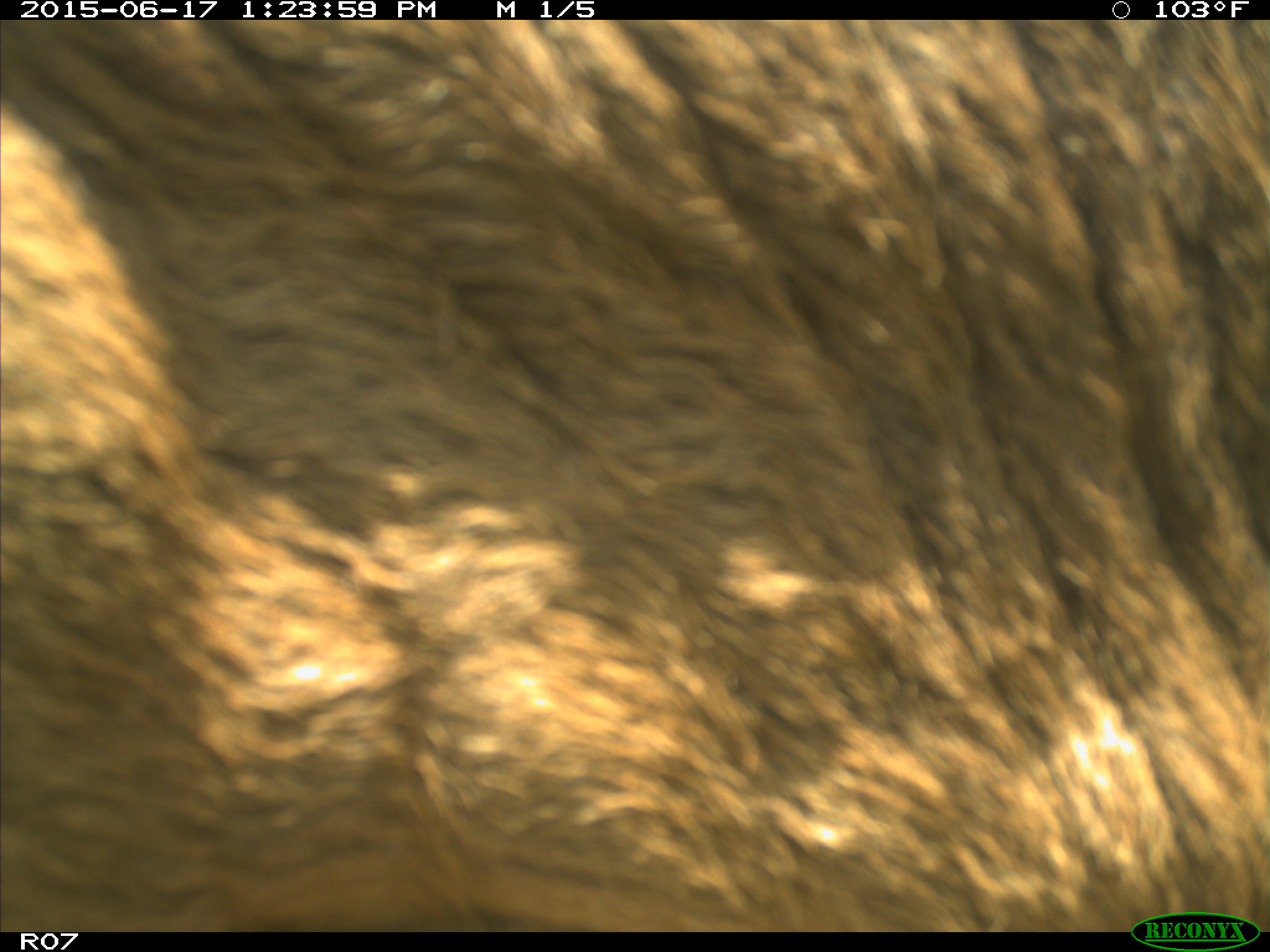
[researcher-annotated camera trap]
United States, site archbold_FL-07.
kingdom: Animalia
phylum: Chordata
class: Mammalia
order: Artiodactyla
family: Bovidae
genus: Bos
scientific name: Bos taurus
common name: domestic cow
Bos taurus (domestic cow).